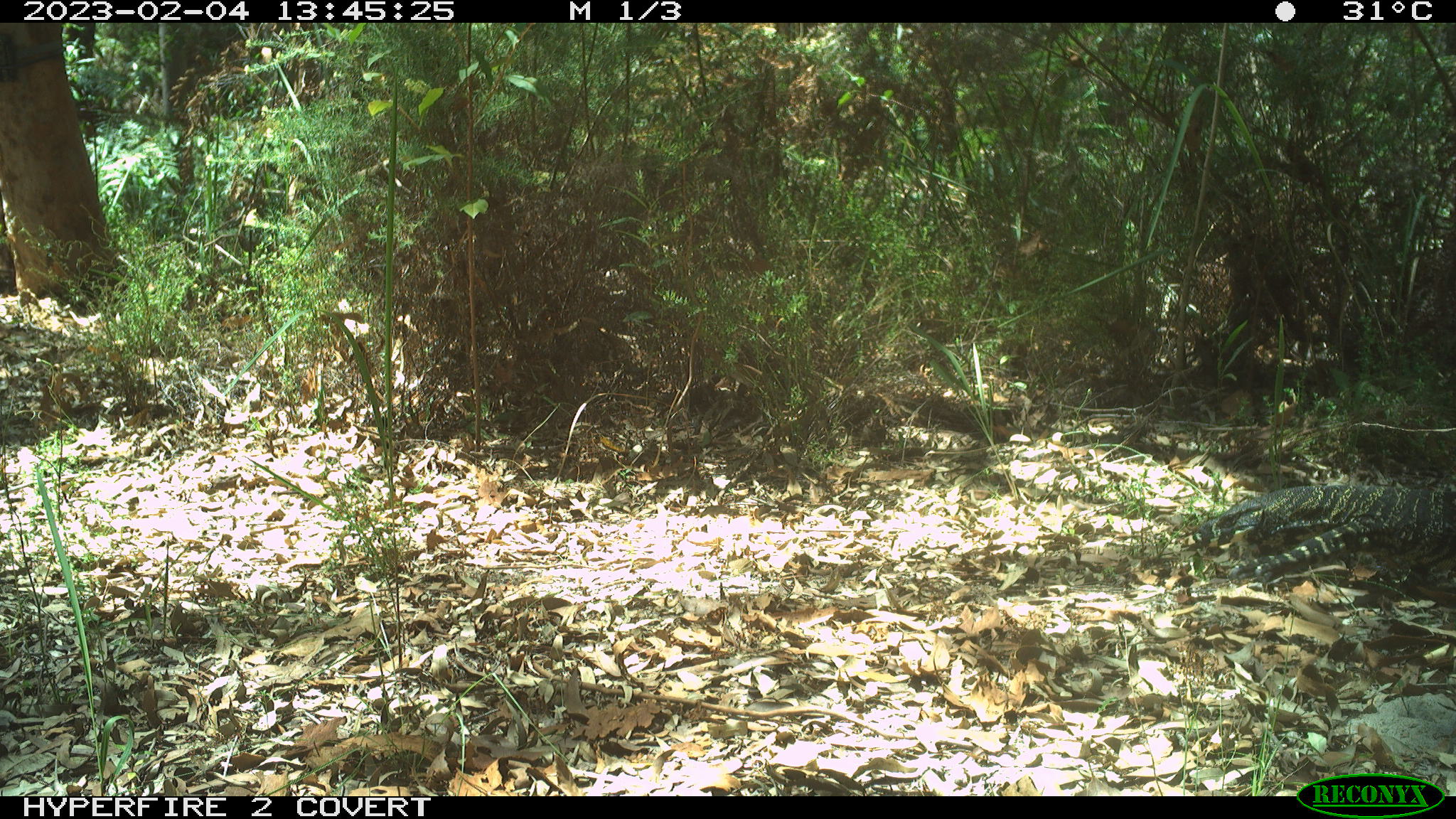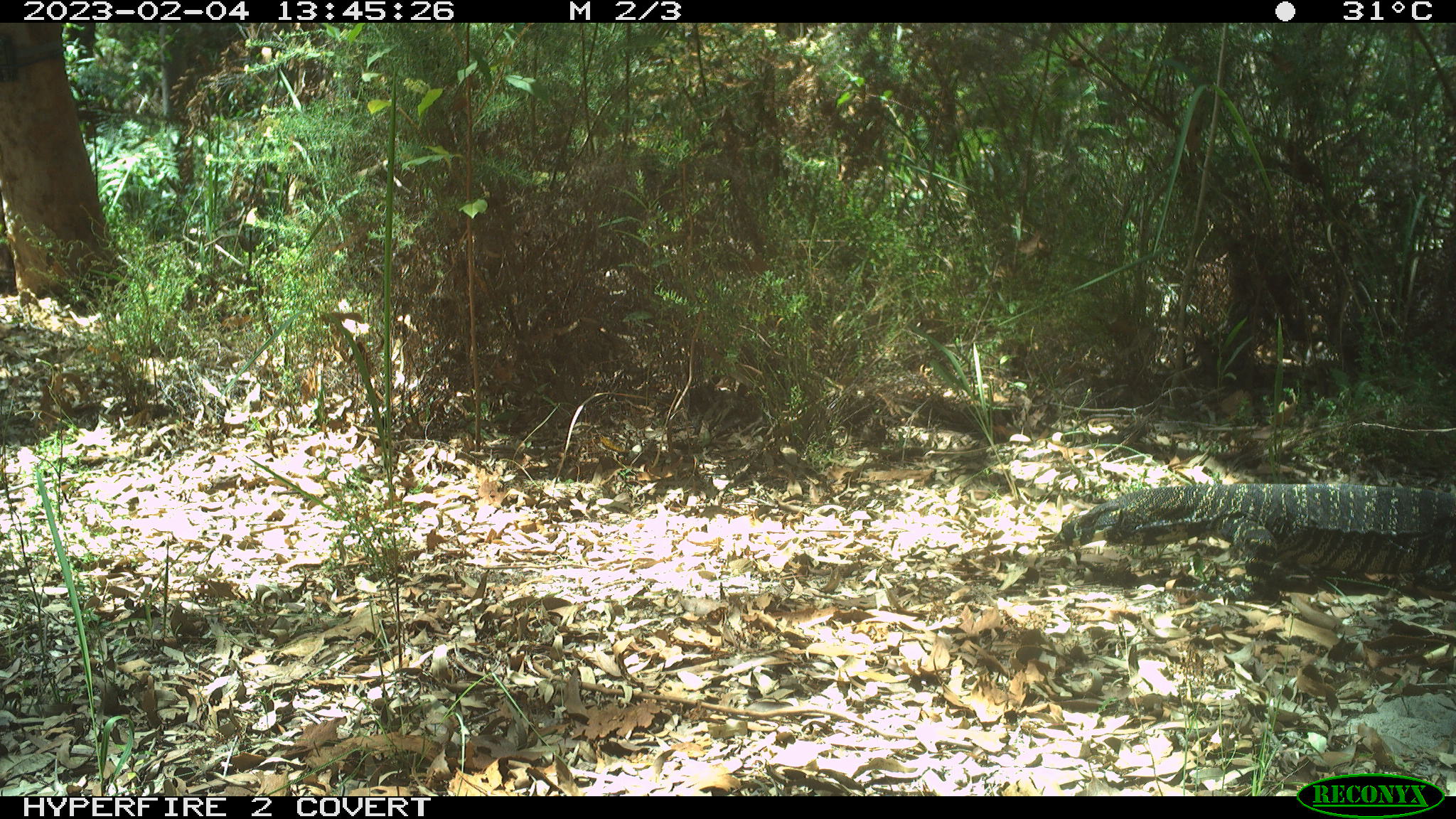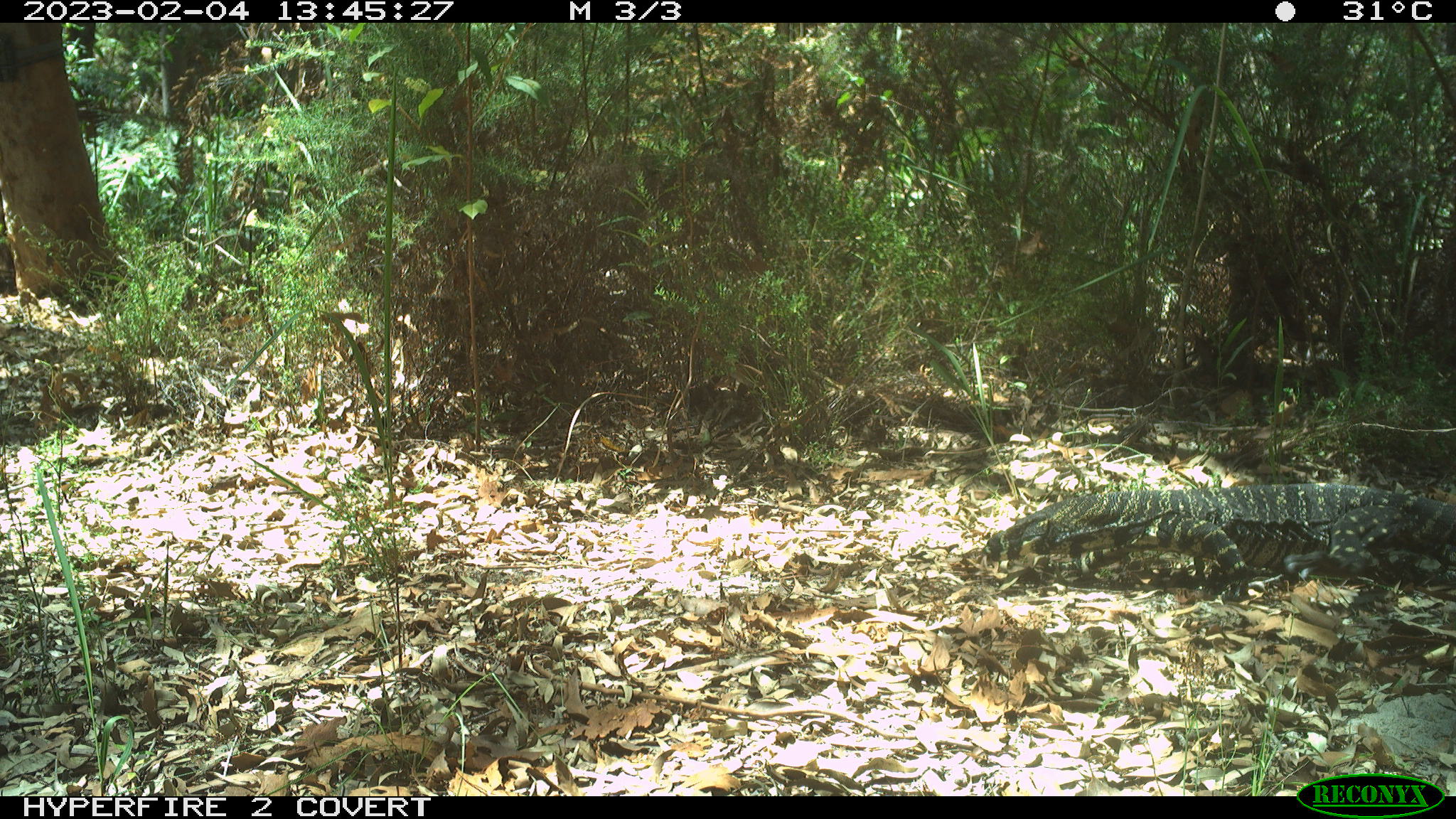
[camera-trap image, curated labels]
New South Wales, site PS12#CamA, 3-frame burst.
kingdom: Animalia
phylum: Chordata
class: Reptilia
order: Squamata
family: Varanidae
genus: Varanus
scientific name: Varanus varius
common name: lace monitor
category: goanna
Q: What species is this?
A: Goanna (lace monitor) (Varanus varius).